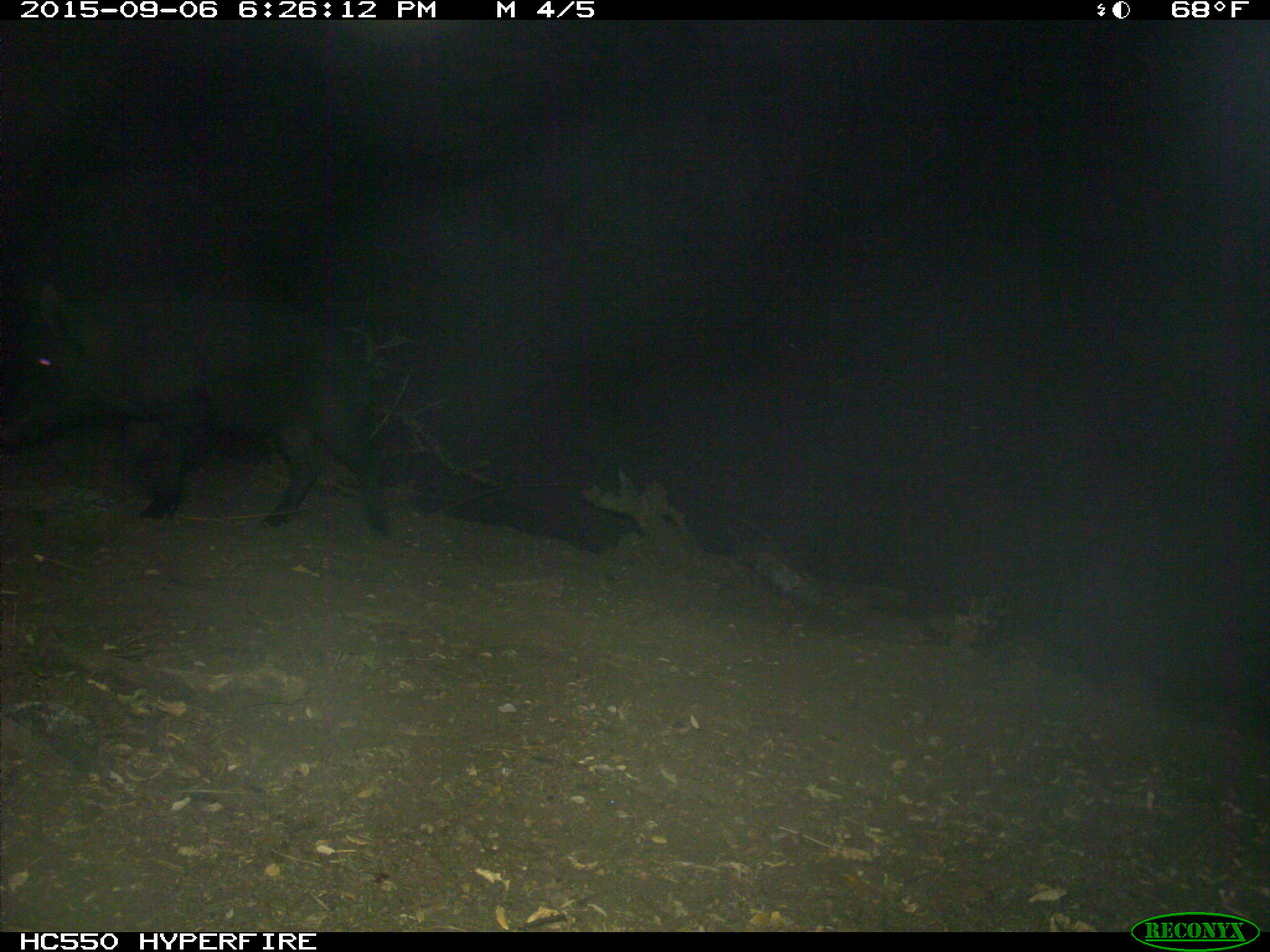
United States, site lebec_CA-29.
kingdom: Animalia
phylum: Chordata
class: Mammalia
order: Artiodactyla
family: Suidae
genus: Sus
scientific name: Sus scrofa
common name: wild boar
Sus scrofa (wild boar).